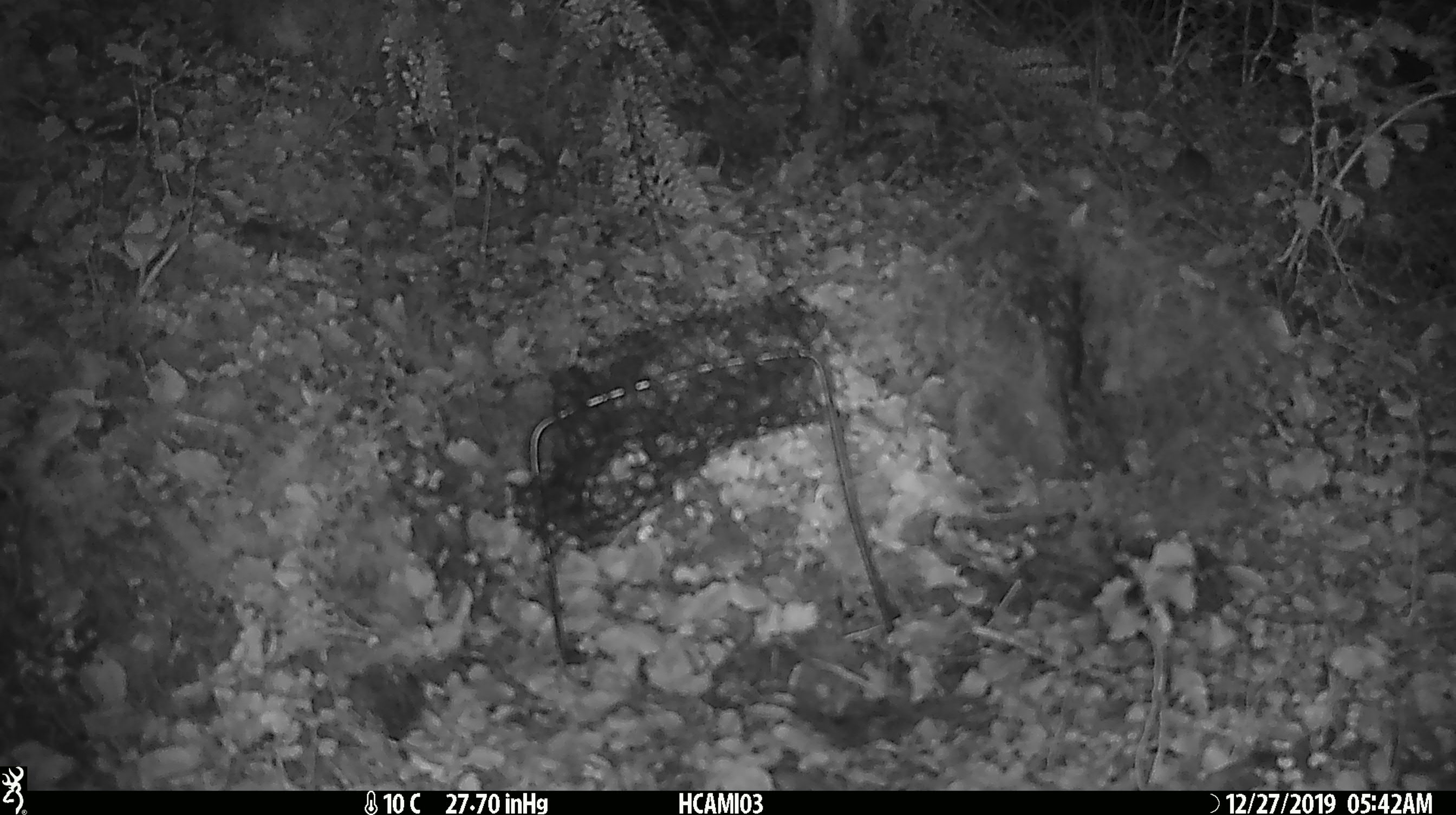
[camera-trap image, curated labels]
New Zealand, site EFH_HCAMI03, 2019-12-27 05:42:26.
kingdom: Animalia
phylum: Chordata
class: Mammalia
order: Rodentia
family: Muridae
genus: Mus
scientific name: Mus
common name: mouse